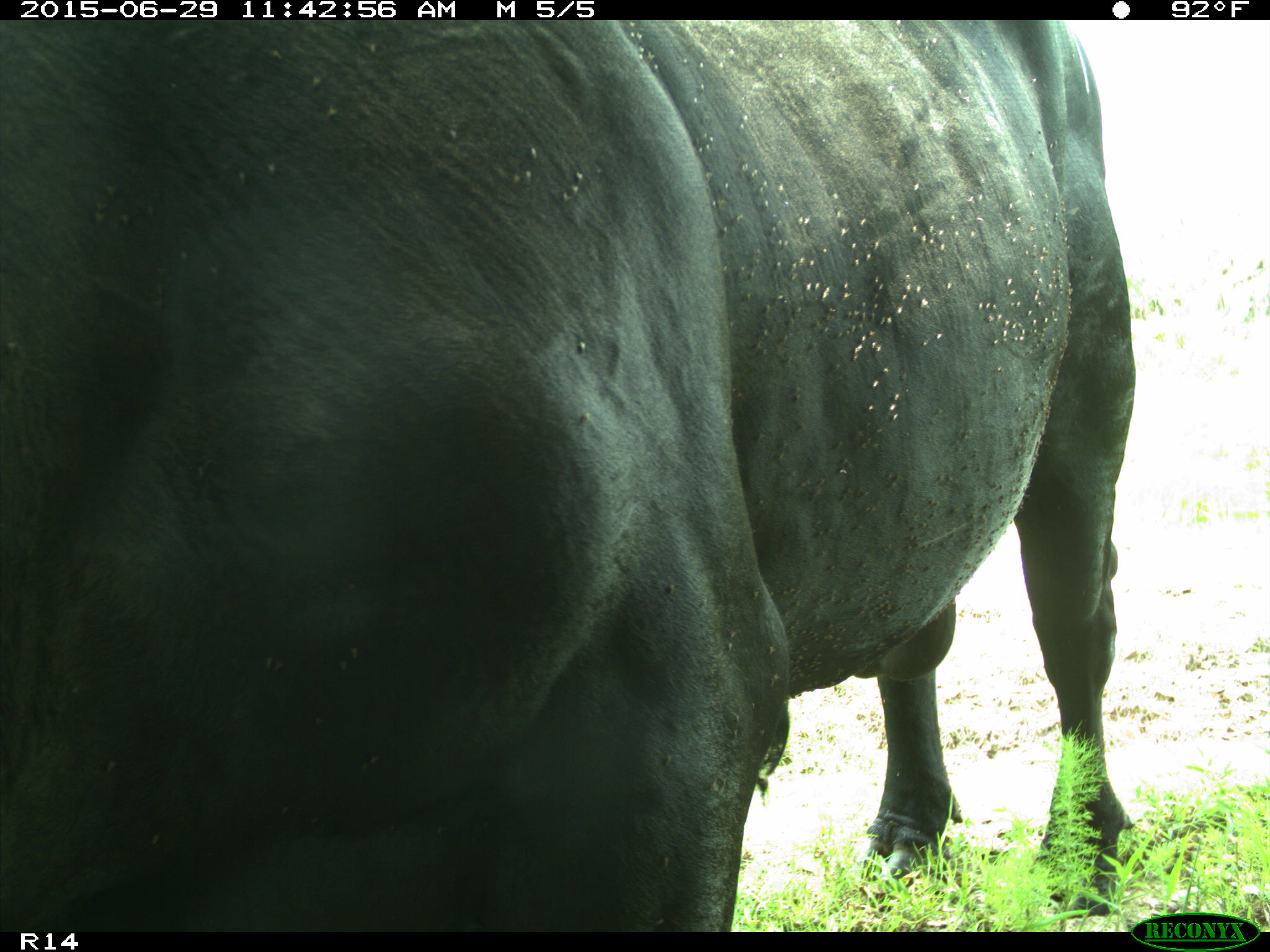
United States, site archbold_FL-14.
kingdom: Animalia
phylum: Chordata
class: Mammalia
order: Artiodactyla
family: Bovidae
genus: Bos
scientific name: Bos taurus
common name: domestic cow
Bos taurus (domestic cow).